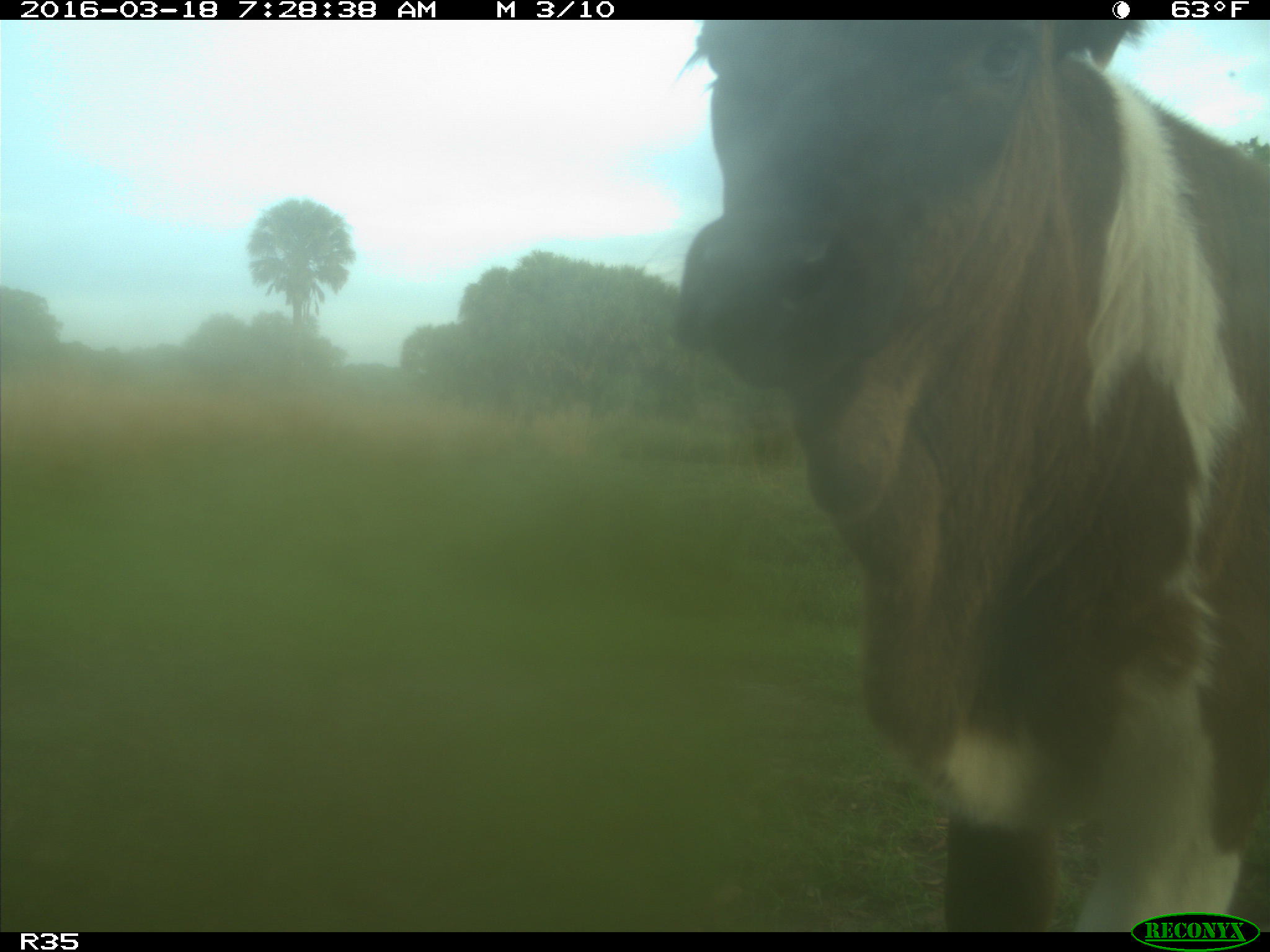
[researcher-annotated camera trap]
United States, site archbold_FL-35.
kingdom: Animalia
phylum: Chordata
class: Mammalia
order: Artiodactyla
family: Bovidae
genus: Bos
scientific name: Bos taurus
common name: domestic cow